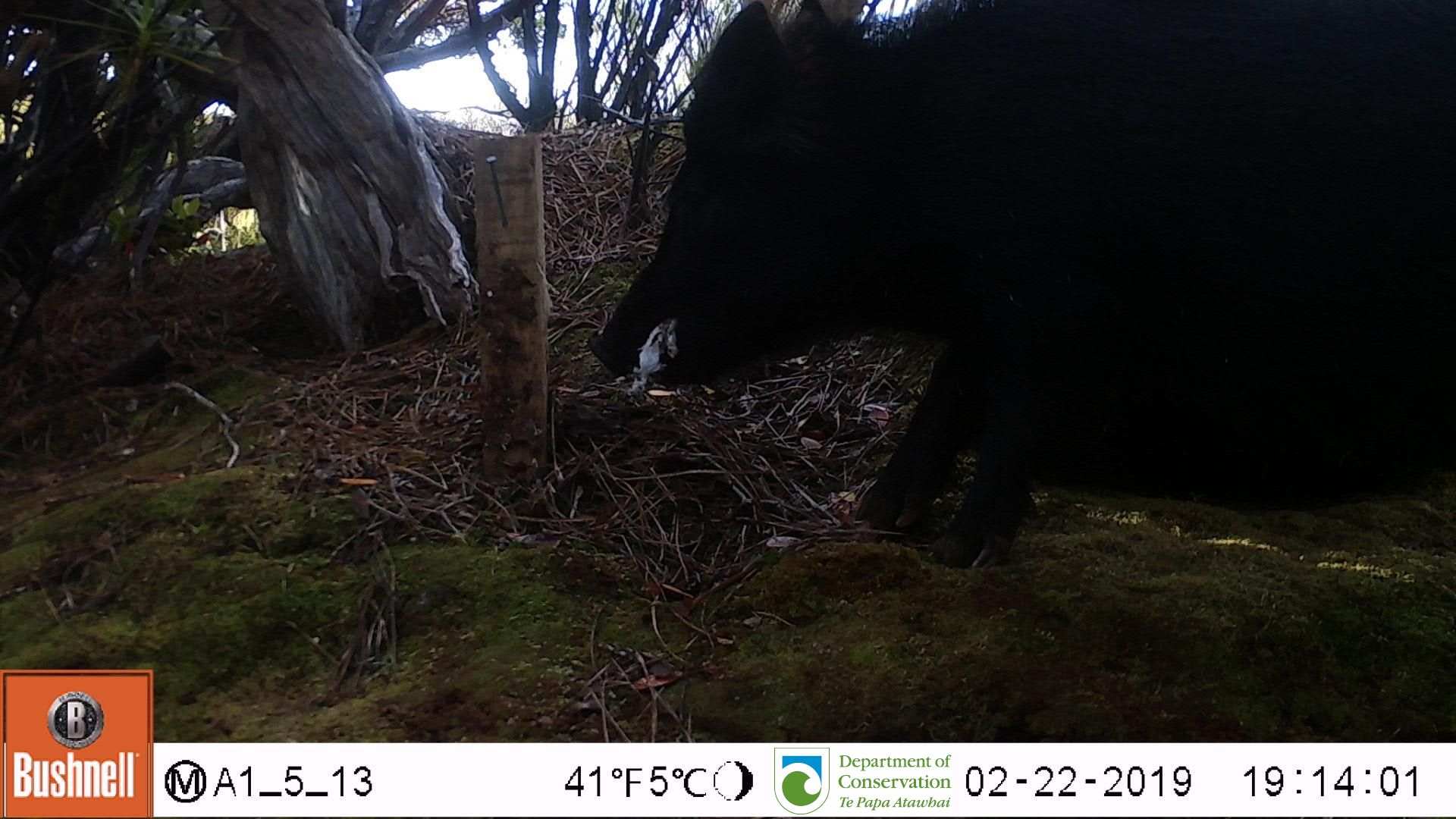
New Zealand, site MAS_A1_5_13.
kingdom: Animalia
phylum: Chordata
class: Mammalia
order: Artiodactyla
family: Suidae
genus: Sus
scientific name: Sus scrofa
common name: pig